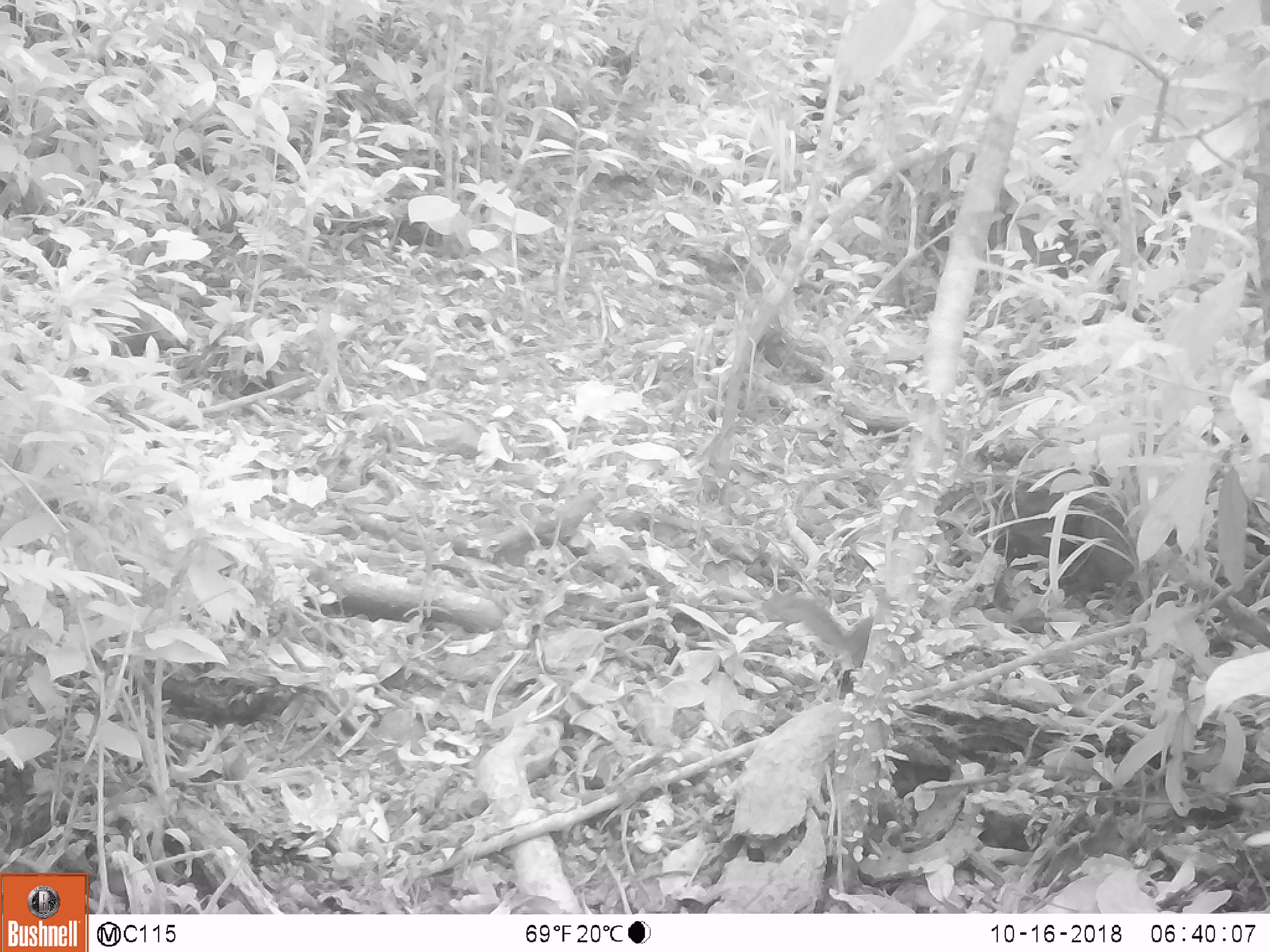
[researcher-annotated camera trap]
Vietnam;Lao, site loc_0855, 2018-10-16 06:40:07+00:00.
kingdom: Animalia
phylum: Chordata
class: Mammalia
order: Rodentia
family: Sciuridae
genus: Dremomys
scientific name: Dremomys rufigenis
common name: red-cheeked squirrel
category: red cheeked squirrel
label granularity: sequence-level